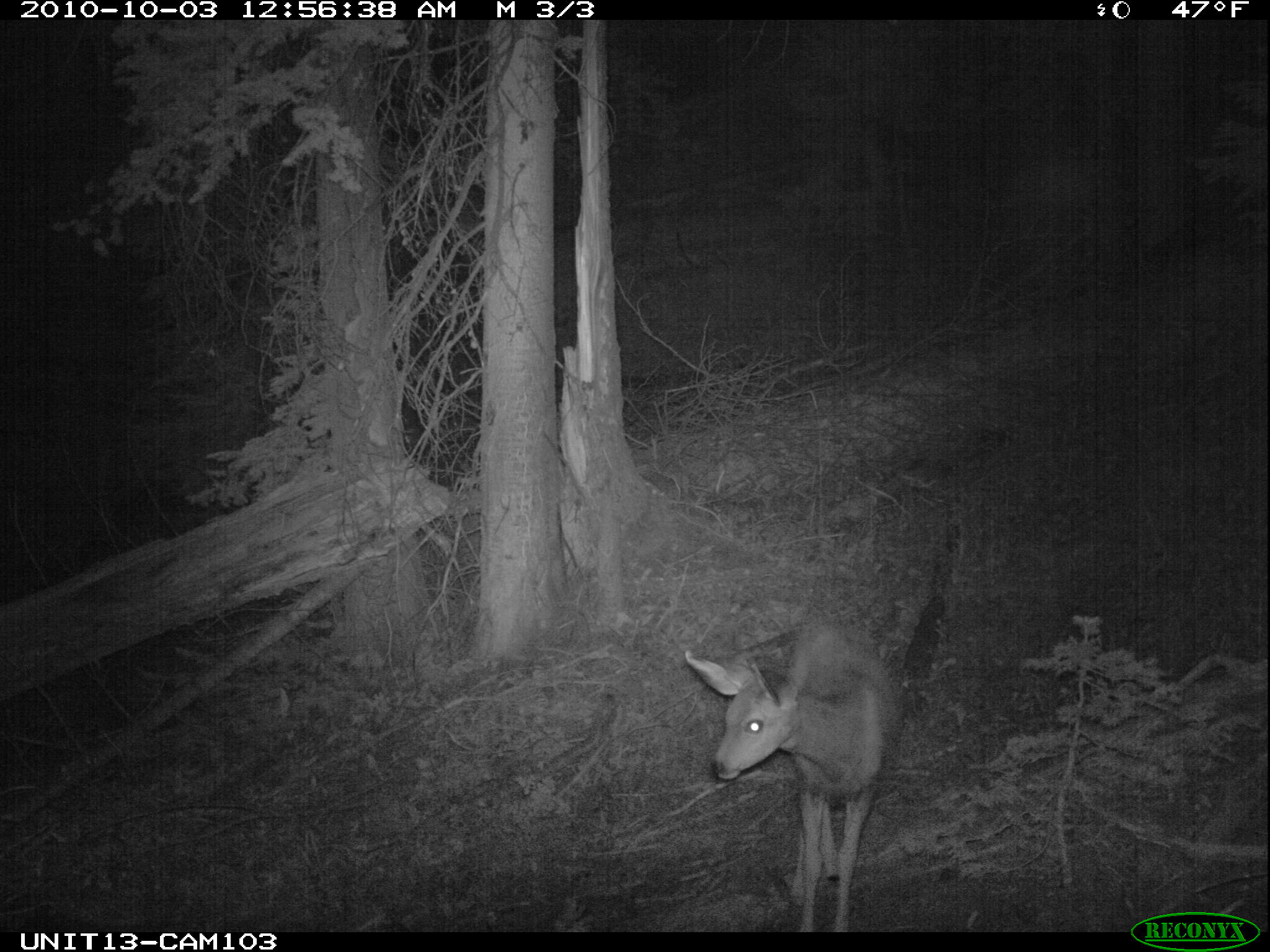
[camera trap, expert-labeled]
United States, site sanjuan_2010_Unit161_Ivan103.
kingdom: Animalia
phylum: Chordata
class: Mammalia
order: Artiodactyla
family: Cervidae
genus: Odocoileus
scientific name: Odocoileus hemionus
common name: mule deer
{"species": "Odocoileus hemionus (mule deer)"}